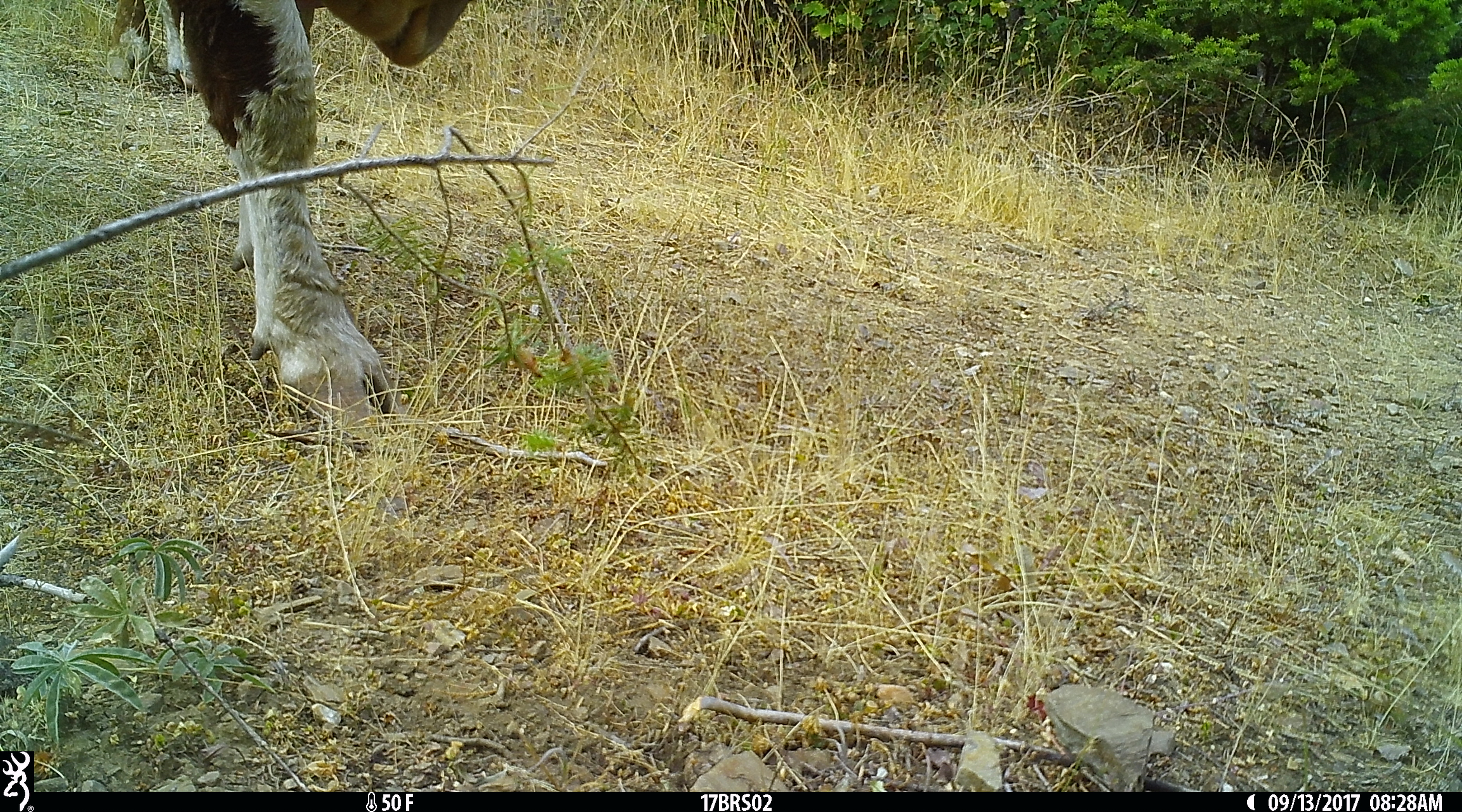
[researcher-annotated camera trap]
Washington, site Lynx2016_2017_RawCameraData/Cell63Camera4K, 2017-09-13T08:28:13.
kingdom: Animalia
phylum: Chordata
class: Mammalia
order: Artiodactyla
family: Bovidae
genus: Bos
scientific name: Bos taurus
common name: domestic cattle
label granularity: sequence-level